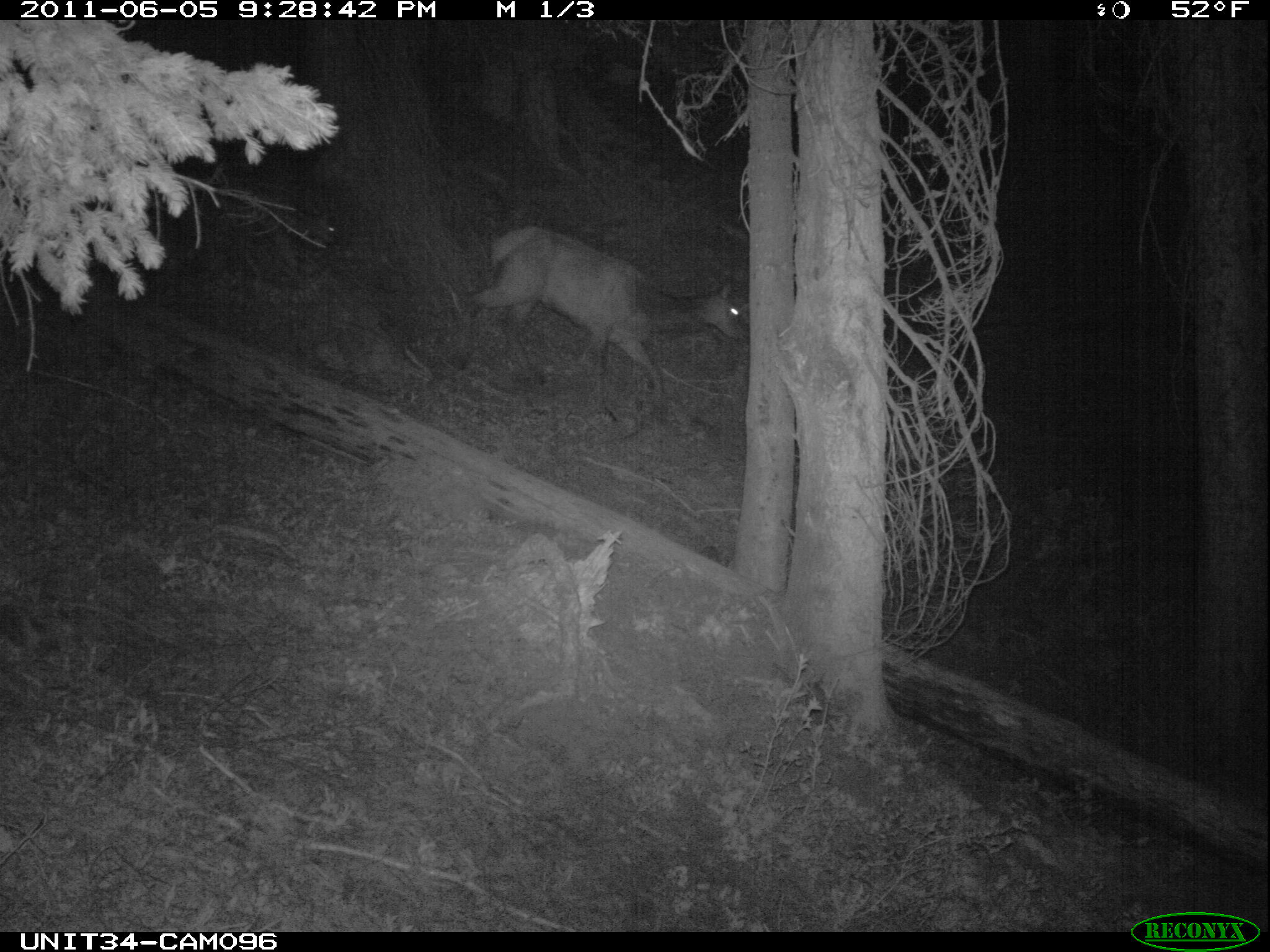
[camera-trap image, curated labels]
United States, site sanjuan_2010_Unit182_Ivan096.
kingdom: Animalia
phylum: Chordata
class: Mammalia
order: Artiodactyla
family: Cervidae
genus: Cervus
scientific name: Cervus elaphus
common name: red deer